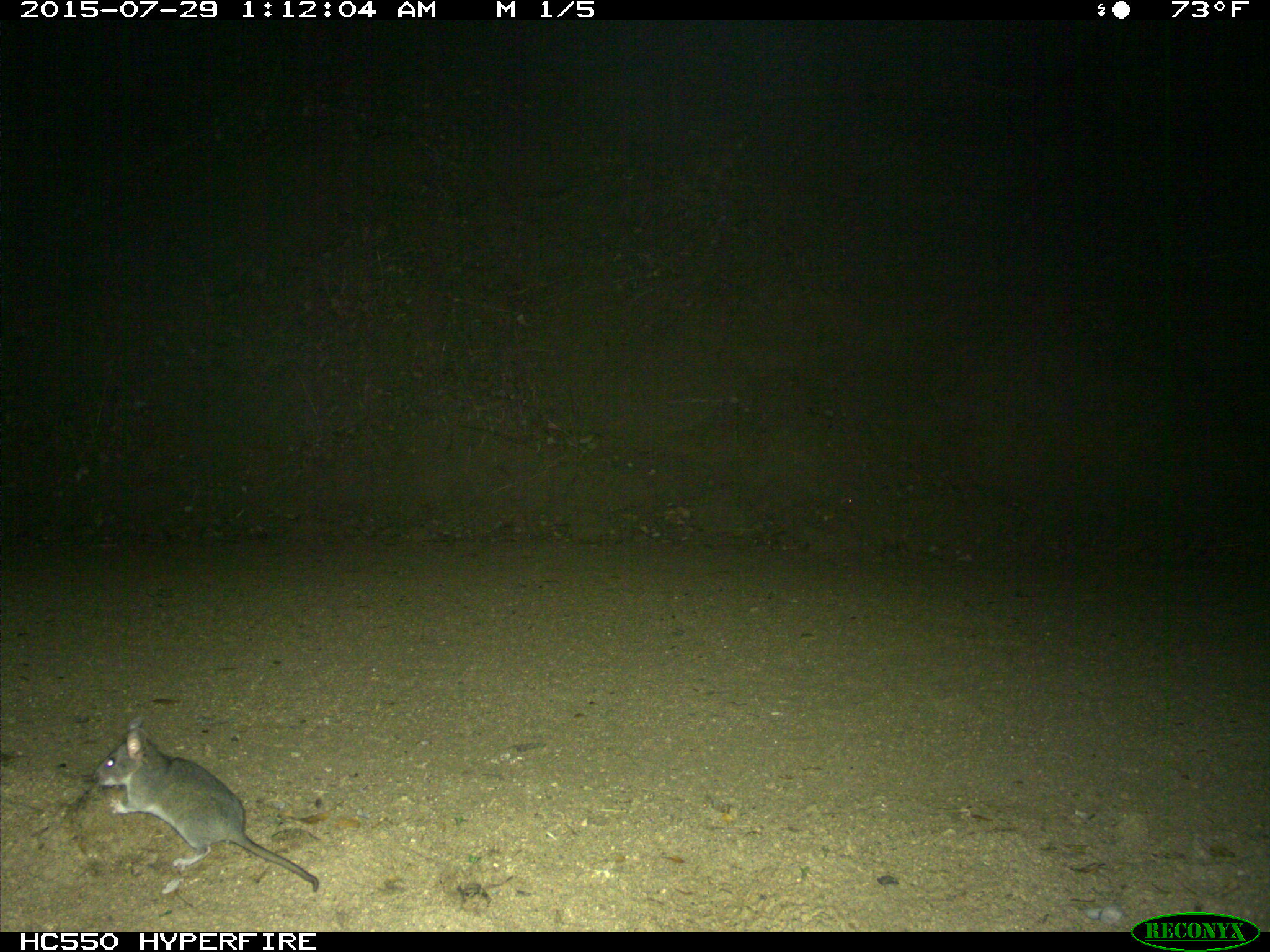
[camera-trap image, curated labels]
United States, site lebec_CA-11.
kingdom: Animalia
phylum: Chordata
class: Mammalia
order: Rodentia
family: Cricetidae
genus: Neotoma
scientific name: Neotoma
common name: pack rat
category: unidentified pack rat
Unidentified pack rat (pack rat) (Neotoma).